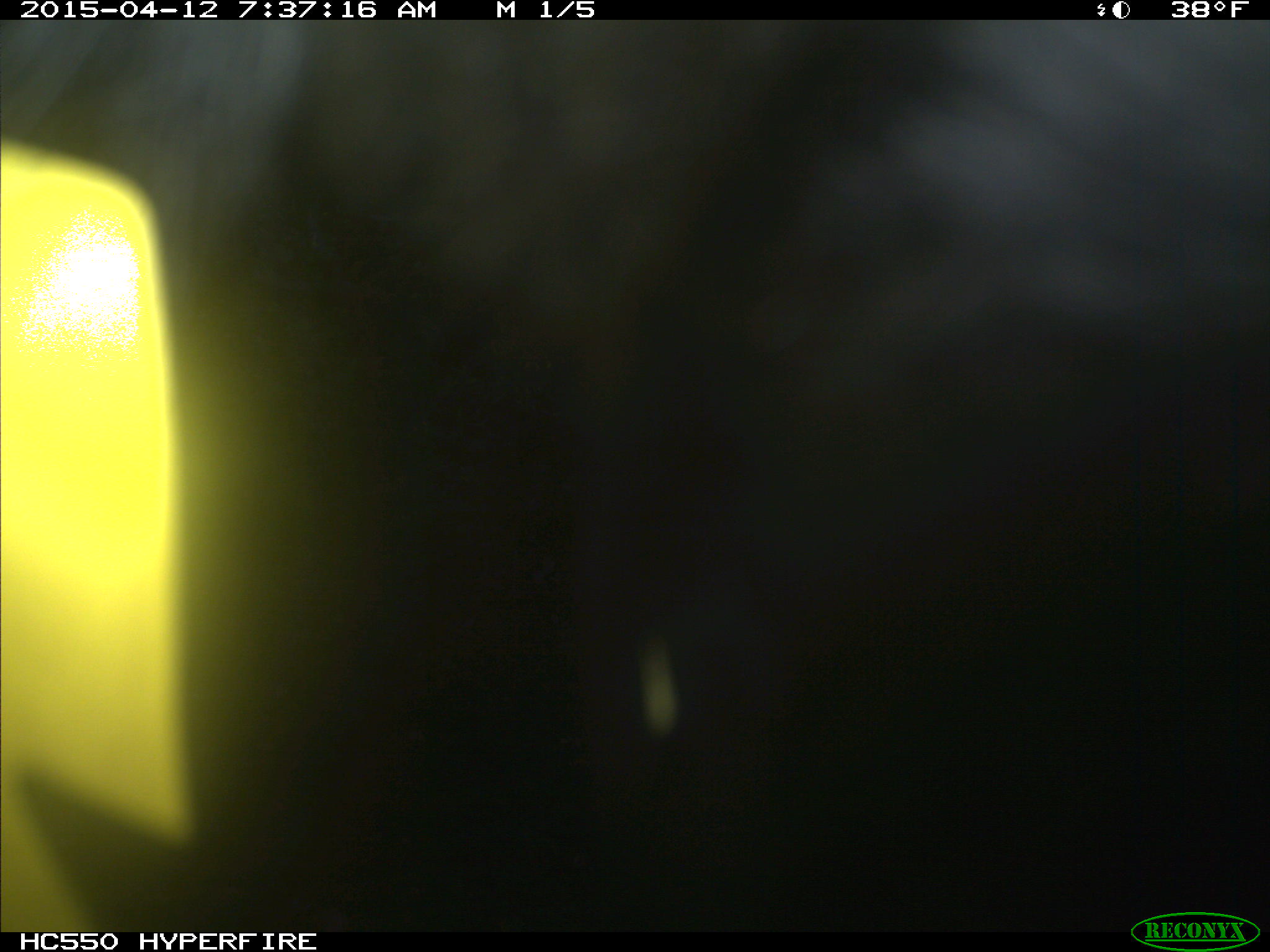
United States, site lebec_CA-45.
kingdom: Animalia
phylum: Chordata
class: Mammalia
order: Artiodactyla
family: Bovidae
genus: Bos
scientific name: Bos taurus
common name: domestic cow